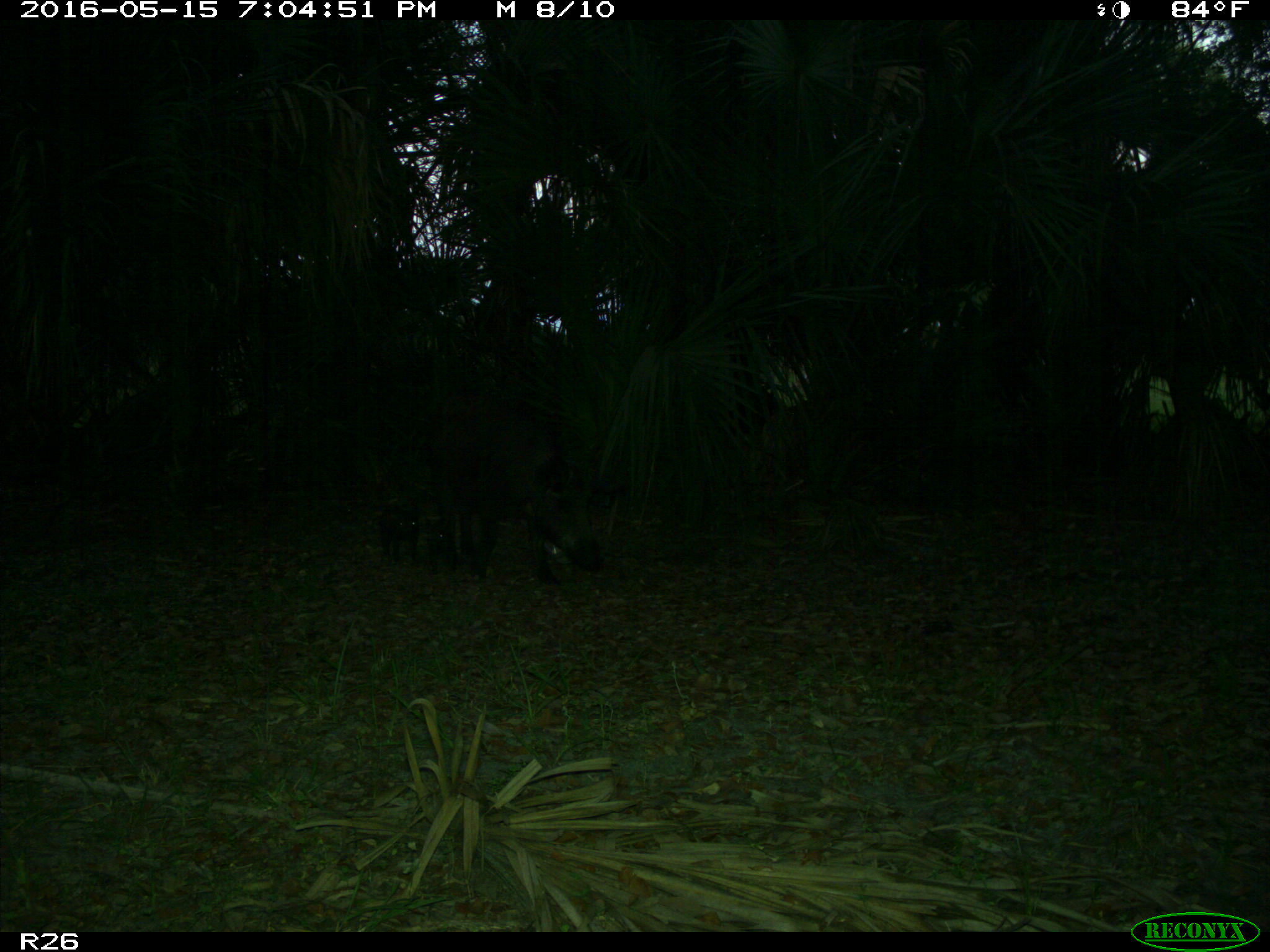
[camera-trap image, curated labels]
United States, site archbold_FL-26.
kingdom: Animalia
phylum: Chordata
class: Mammalia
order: Artiodactyla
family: Suidae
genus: Sus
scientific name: Sus scrofa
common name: wild boar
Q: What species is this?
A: Sus scrofa (wild boar).